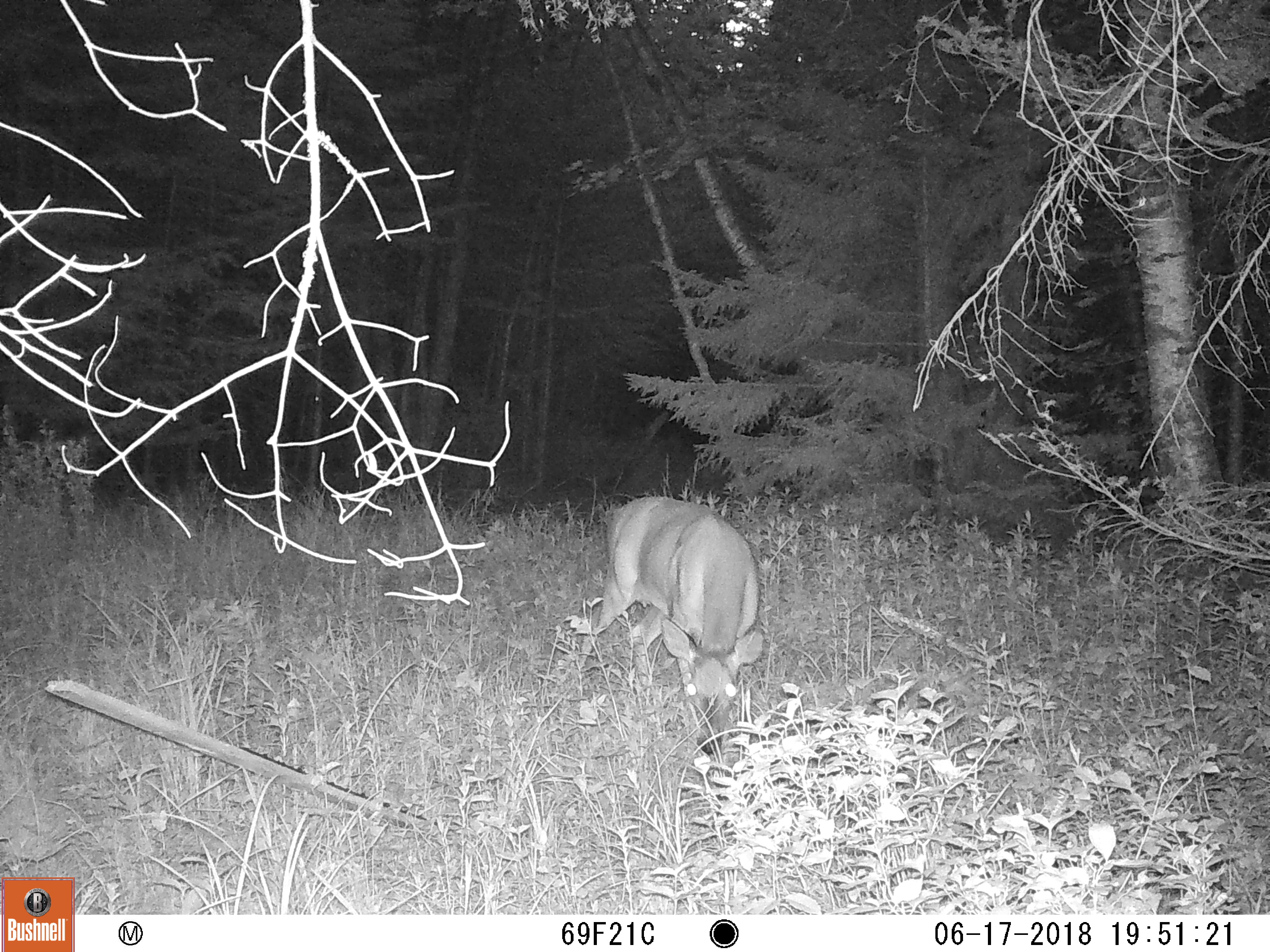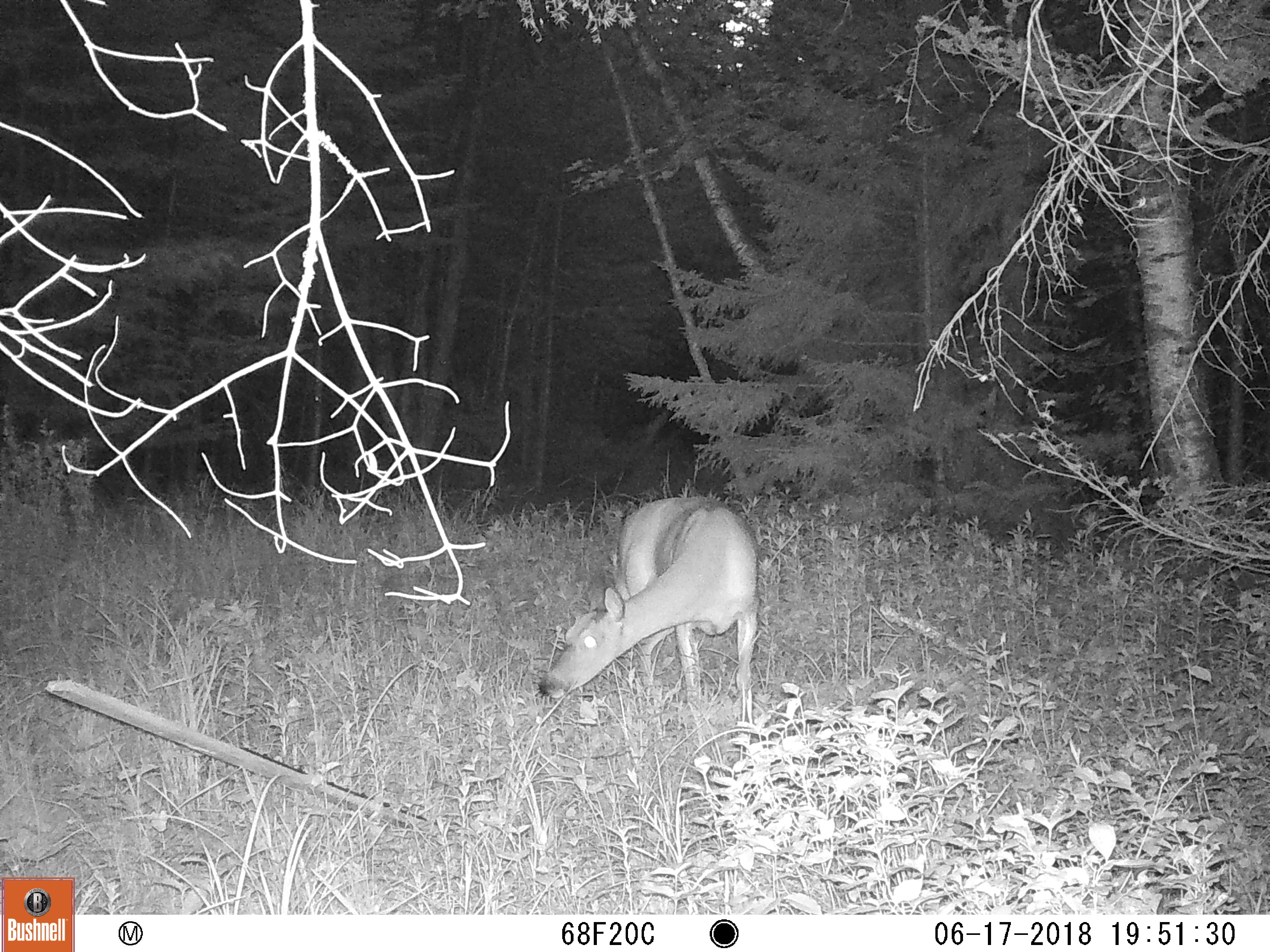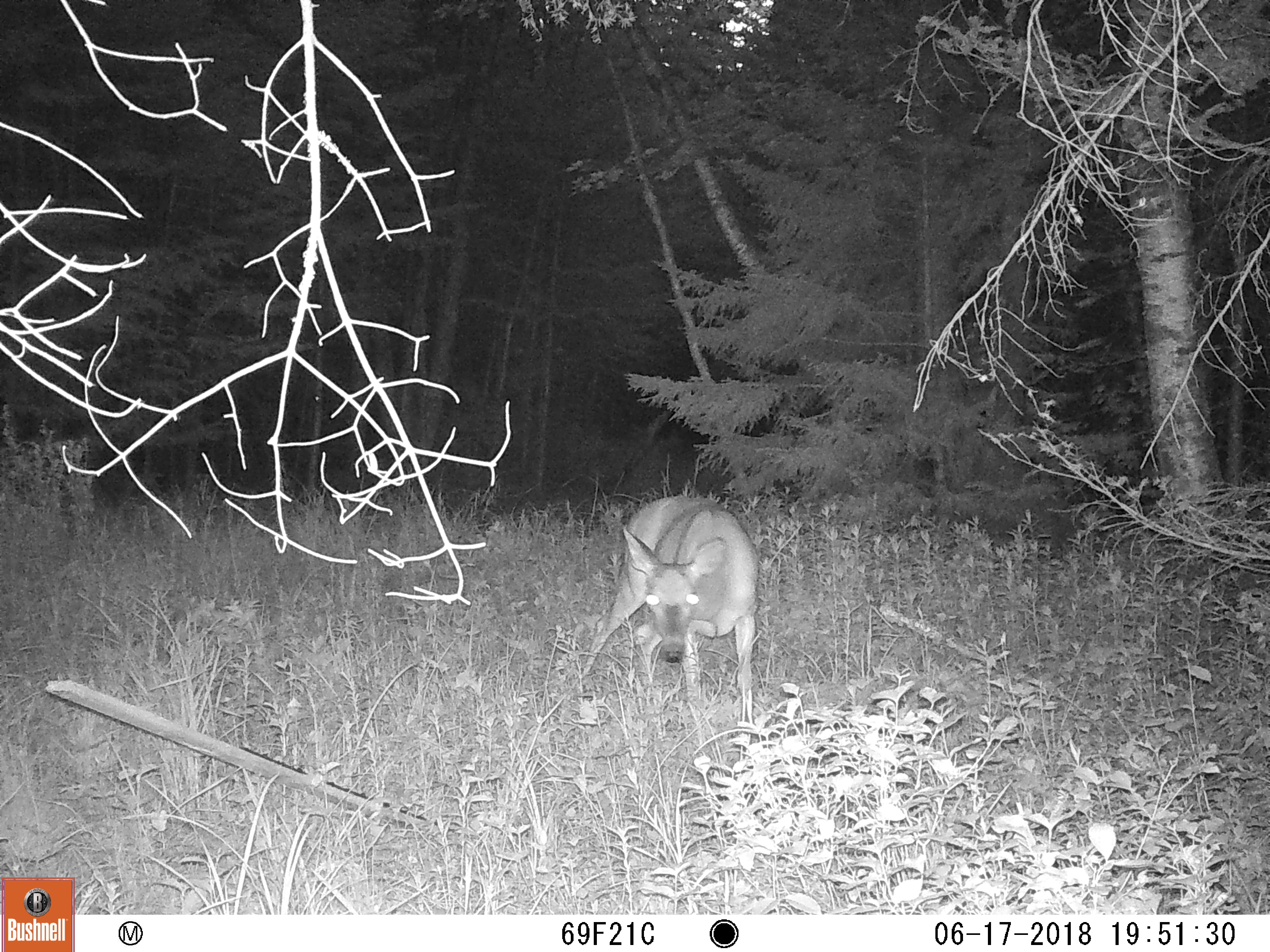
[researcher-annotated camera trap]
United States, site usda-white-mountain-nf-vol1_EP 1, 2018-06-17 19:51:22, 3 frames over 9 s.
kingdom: Animalia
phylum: Chordata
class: Mammalia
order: Artiodactyla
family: Cervidae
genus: Odocoileus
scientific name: Odocoileus virginianus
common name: white-tailed deer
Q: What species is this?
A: White-tailed deer (Odocoileus virginianus).